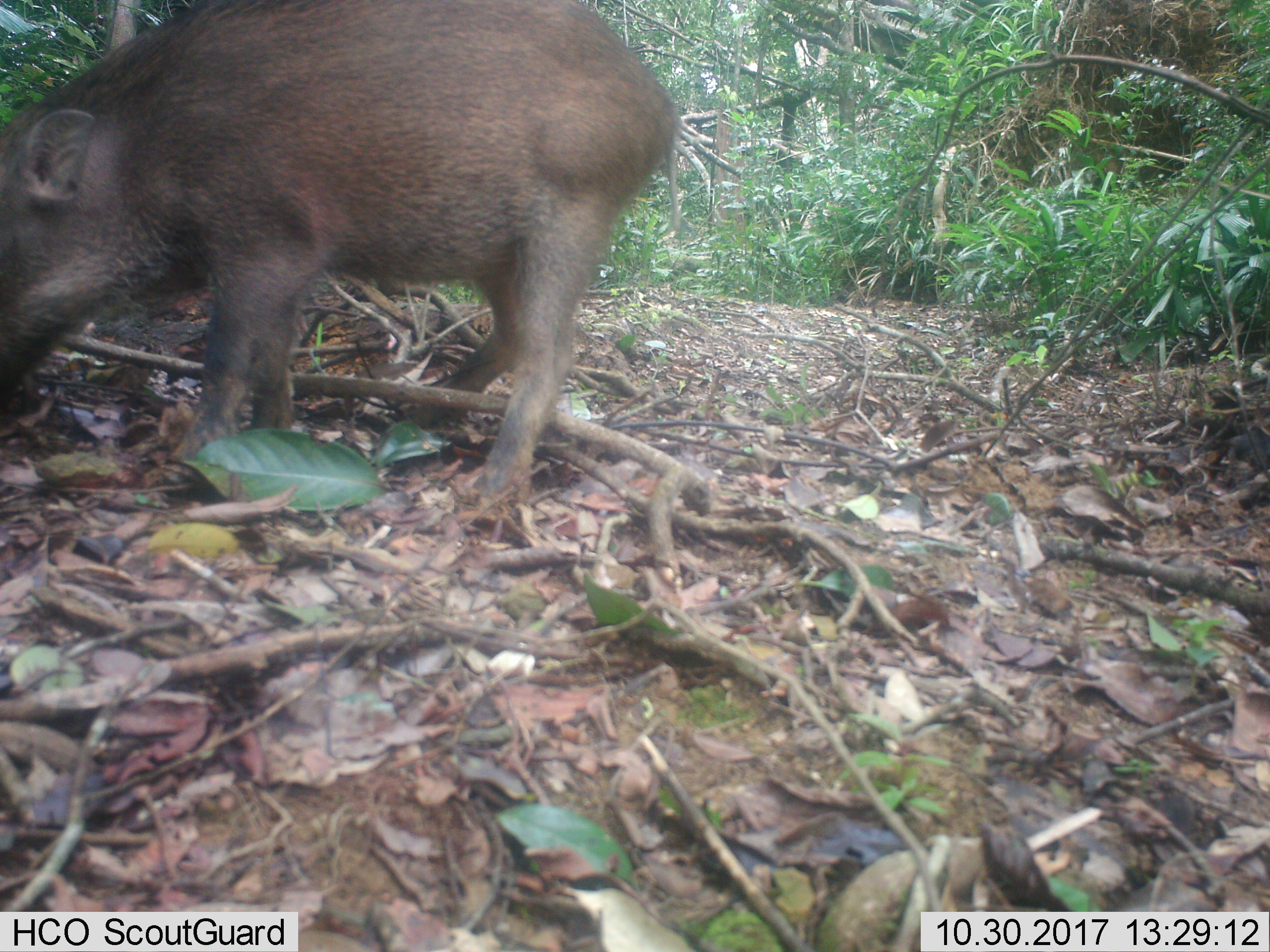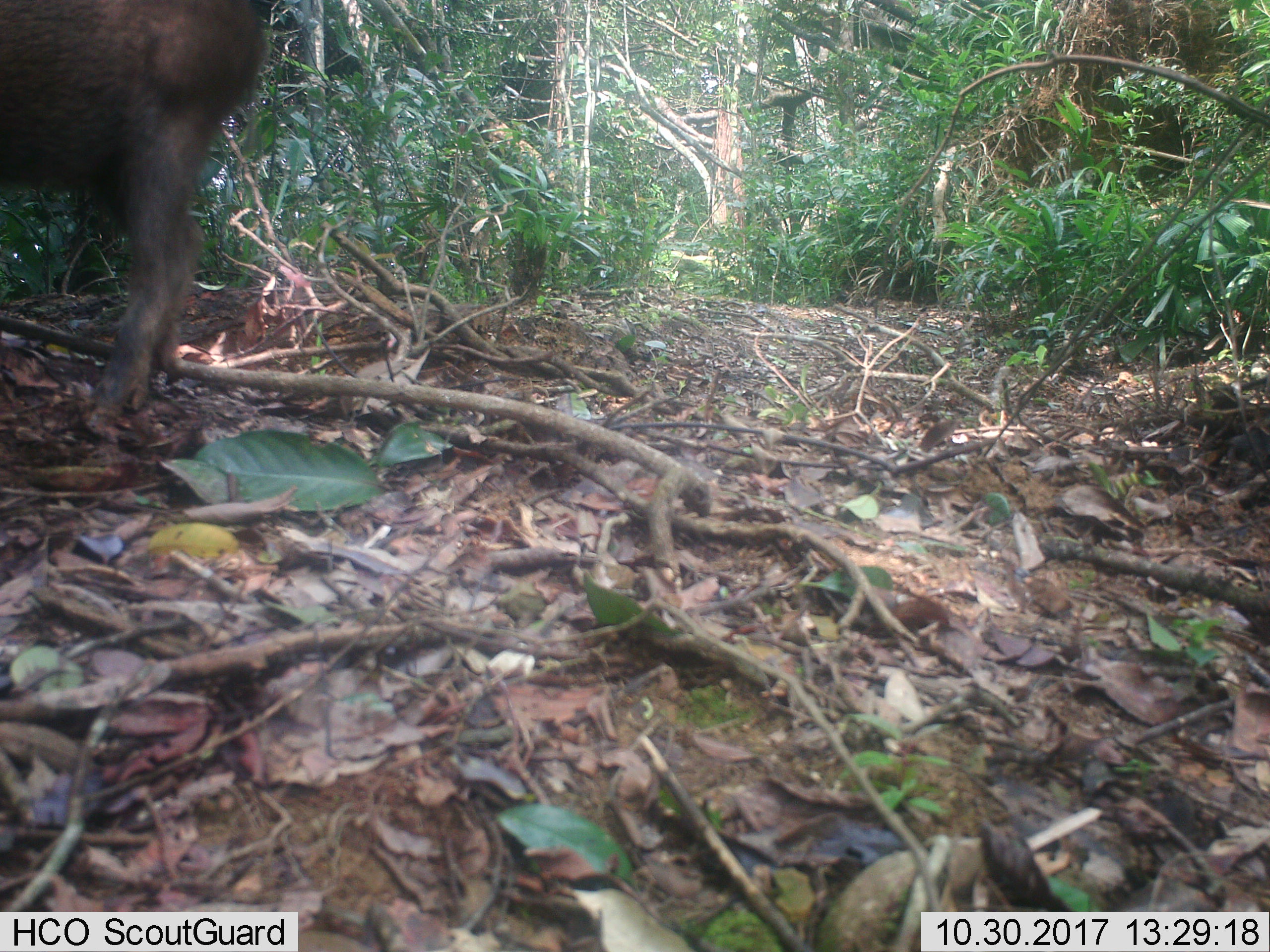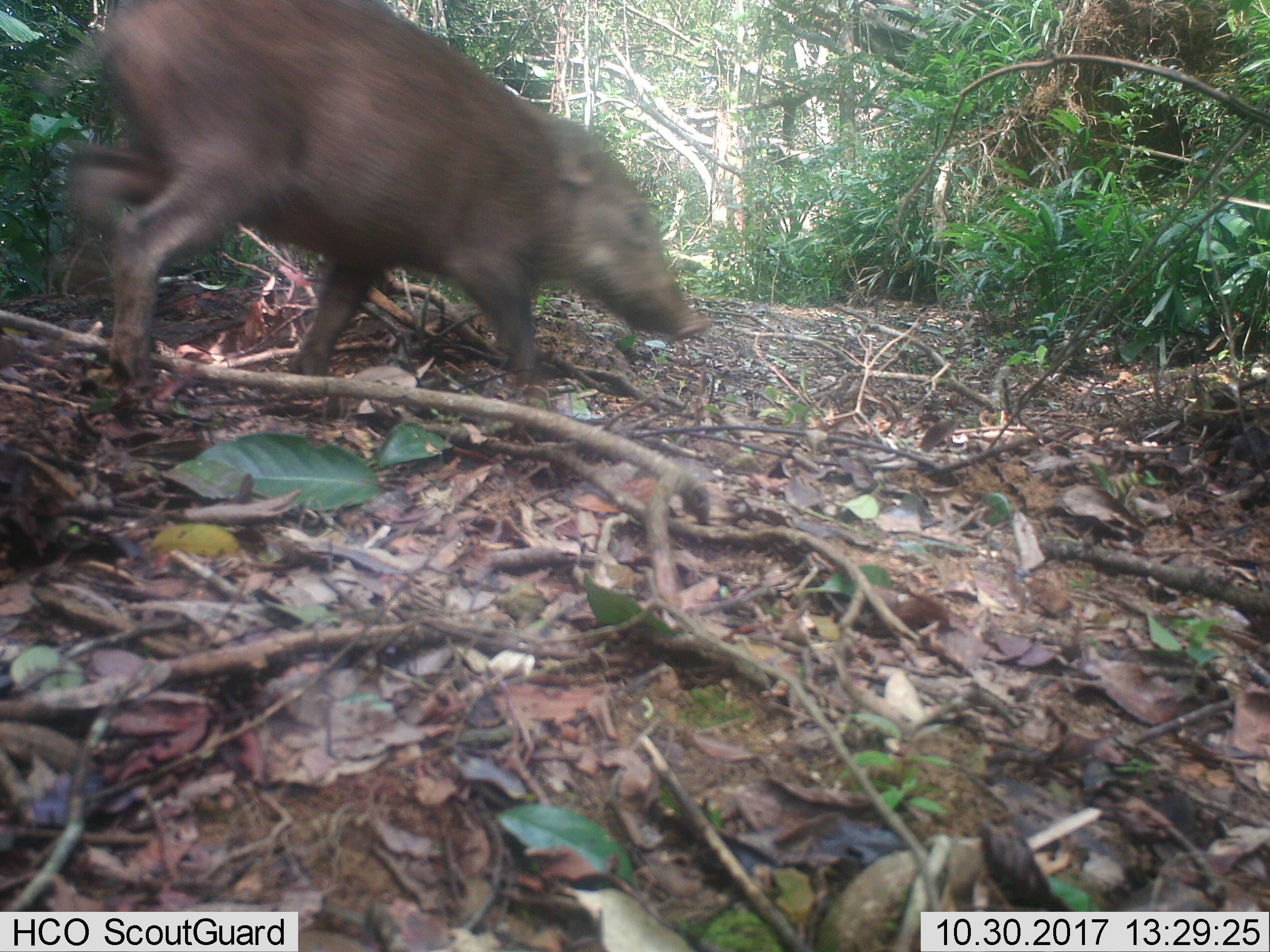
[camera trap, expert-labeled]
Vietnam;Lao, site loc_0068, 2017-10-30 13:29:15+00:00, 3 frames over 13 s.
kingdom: Animalia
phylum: Chordata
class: Mammalia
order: Artiodactyla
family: Suidae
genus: Sus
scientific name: Sus scrofa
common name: eurasian wild pig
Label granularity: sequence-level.